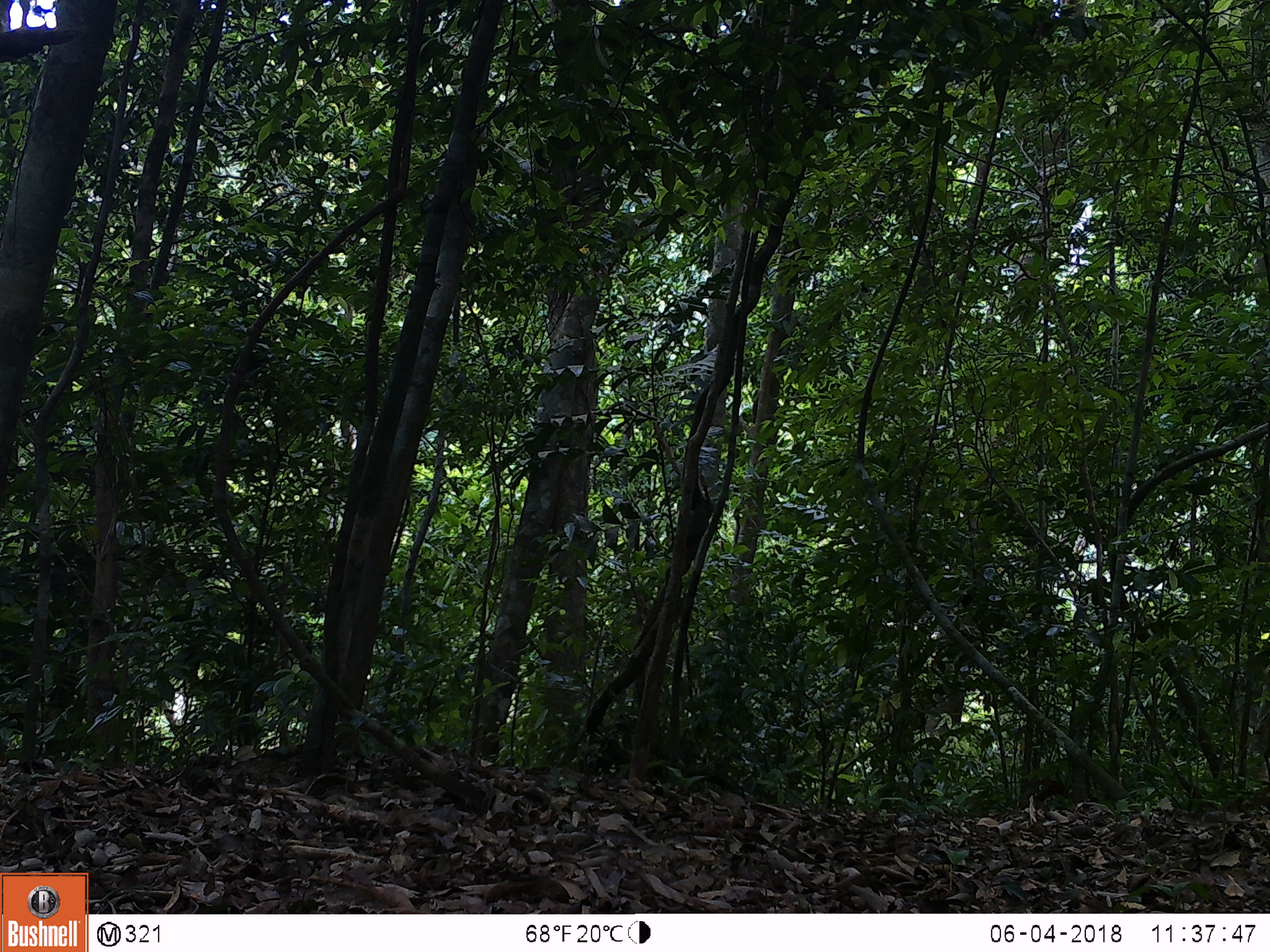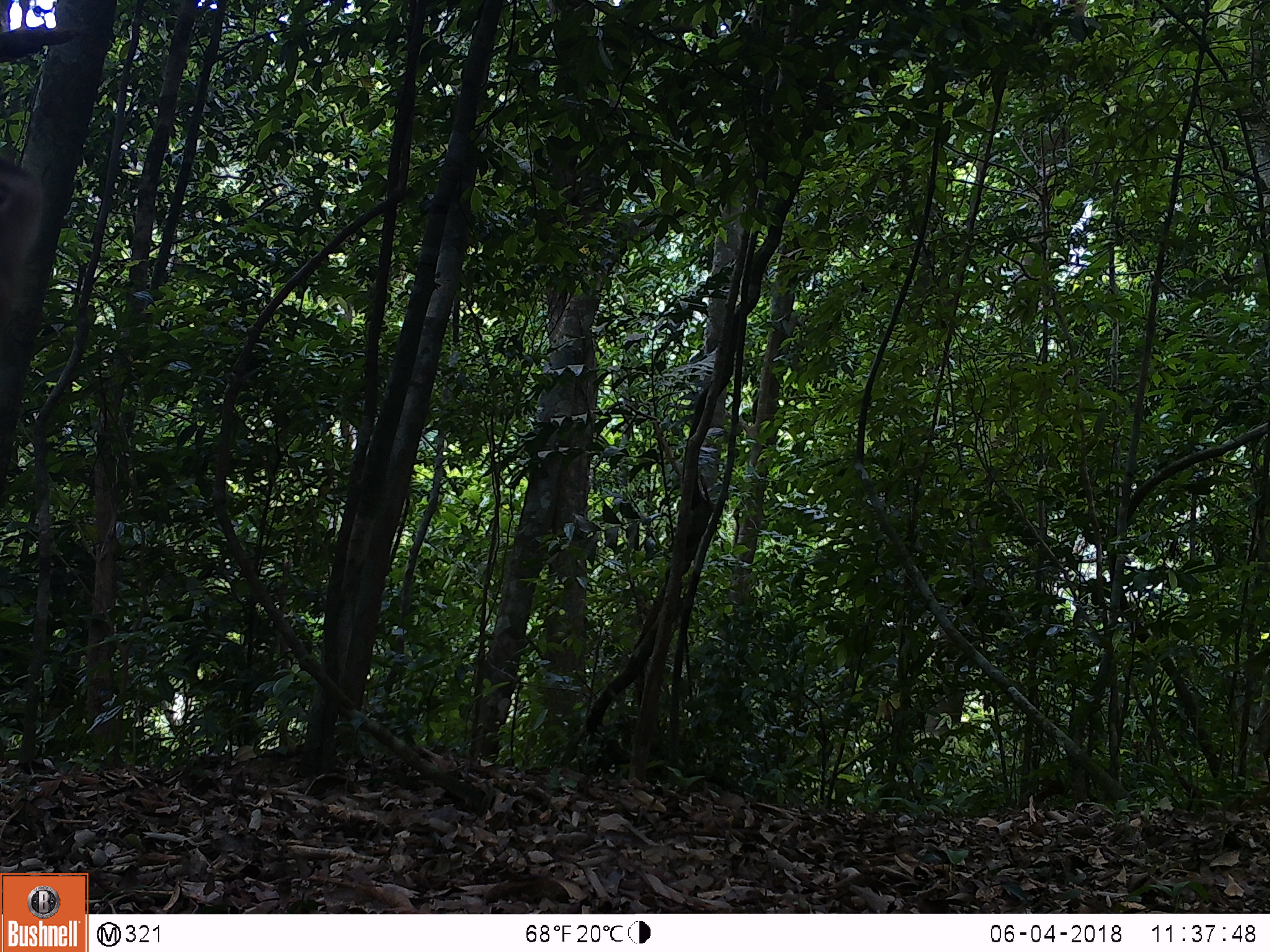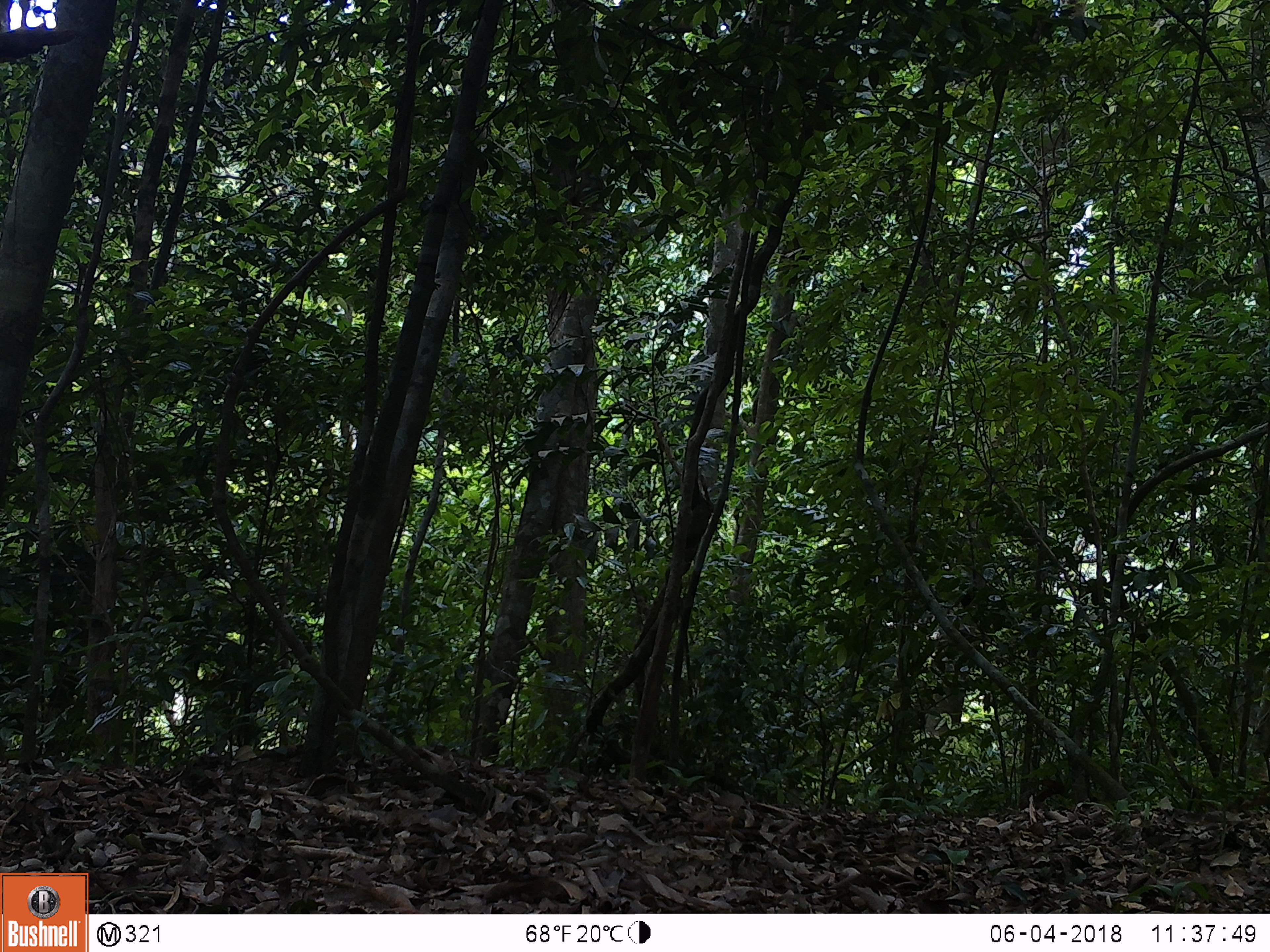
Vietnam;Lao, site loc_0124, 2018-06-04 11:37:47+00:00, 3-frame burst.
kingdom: Animalia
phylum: Chordata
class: Mammalia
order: Primates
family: Cercopithecidae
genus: Macaca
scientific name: Macaca nemestrina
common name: pig-tailed macaque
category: pig tailed macaque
Pig tailed macaque (pig-tailed macaque) (Macaca nemestrina). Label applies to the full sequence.